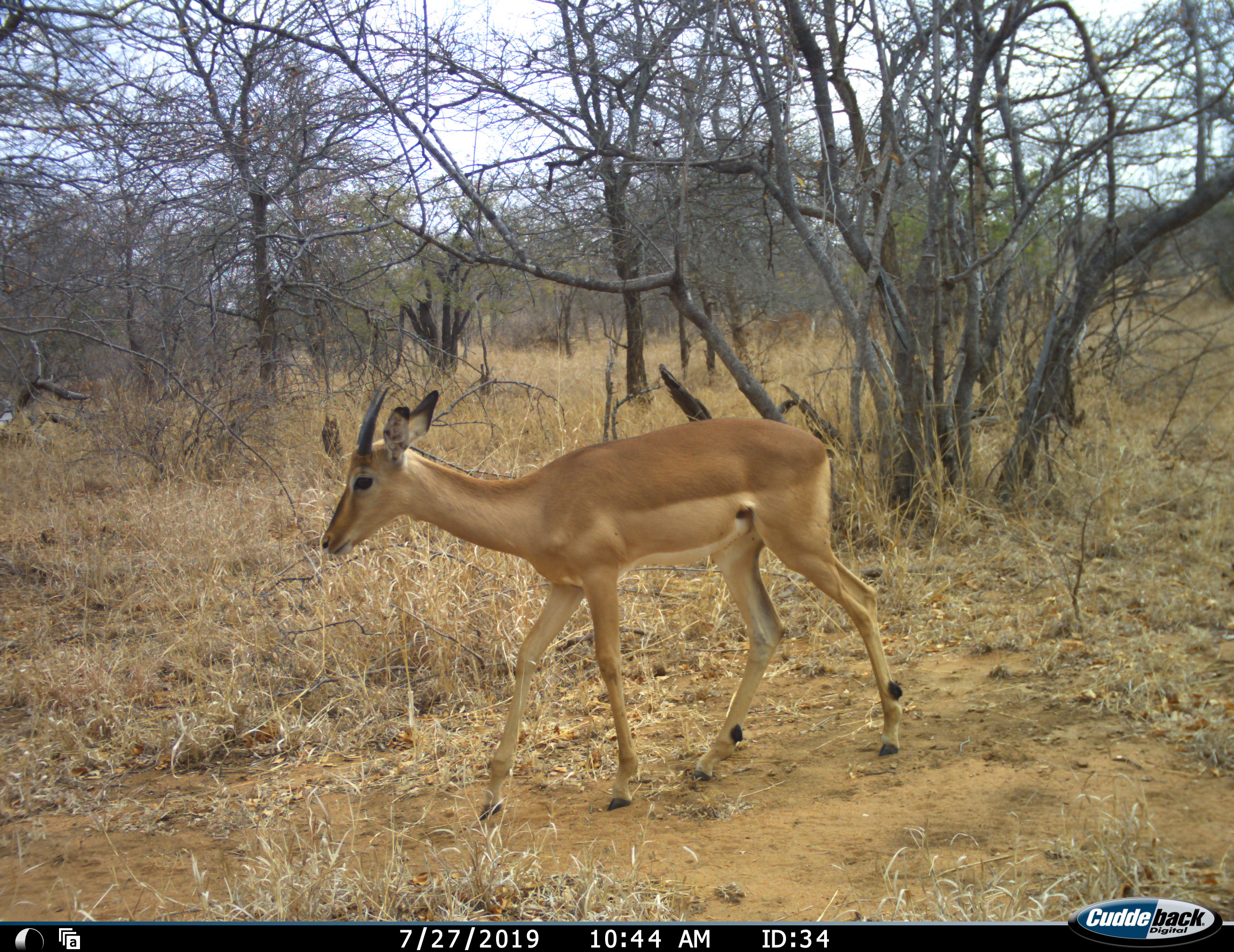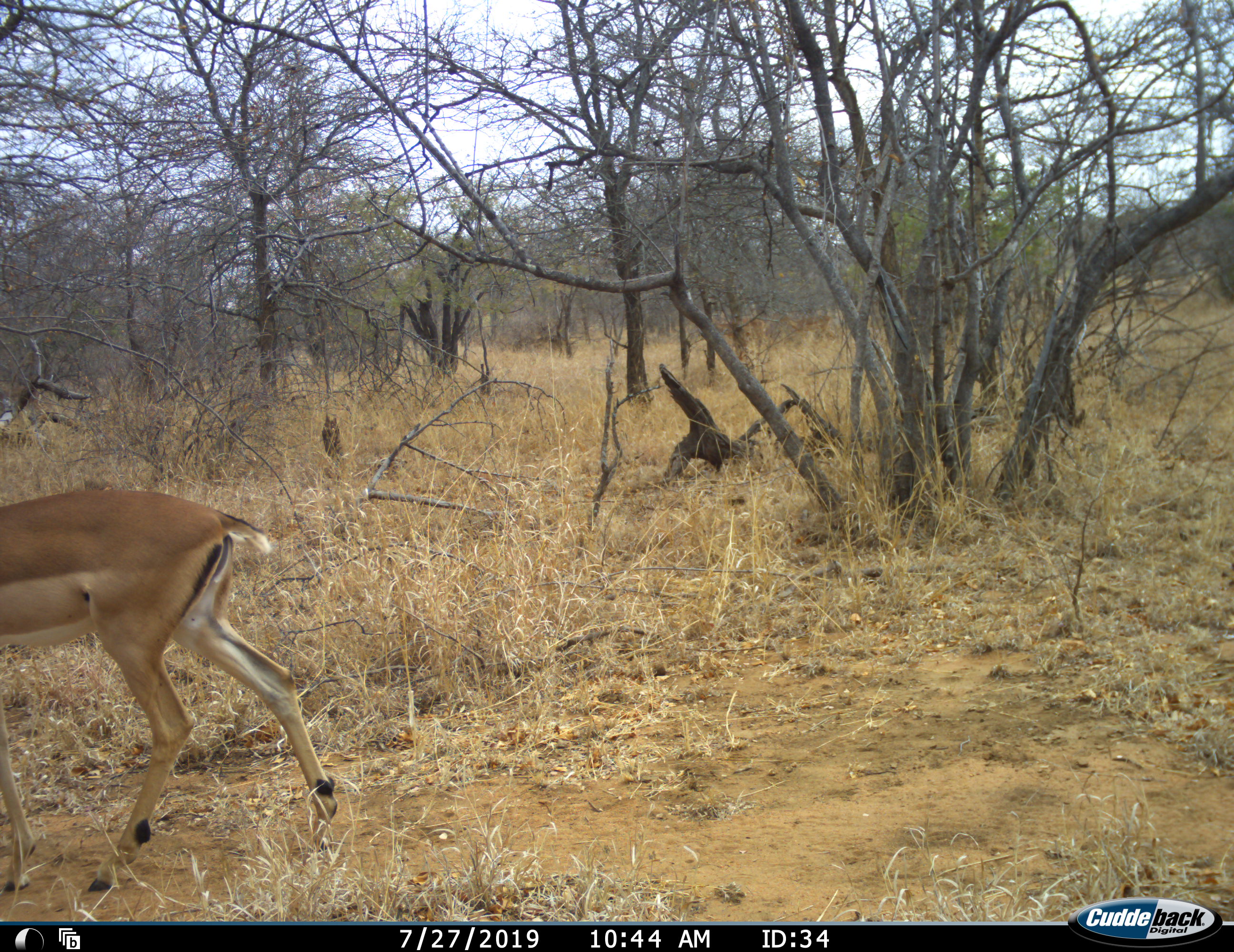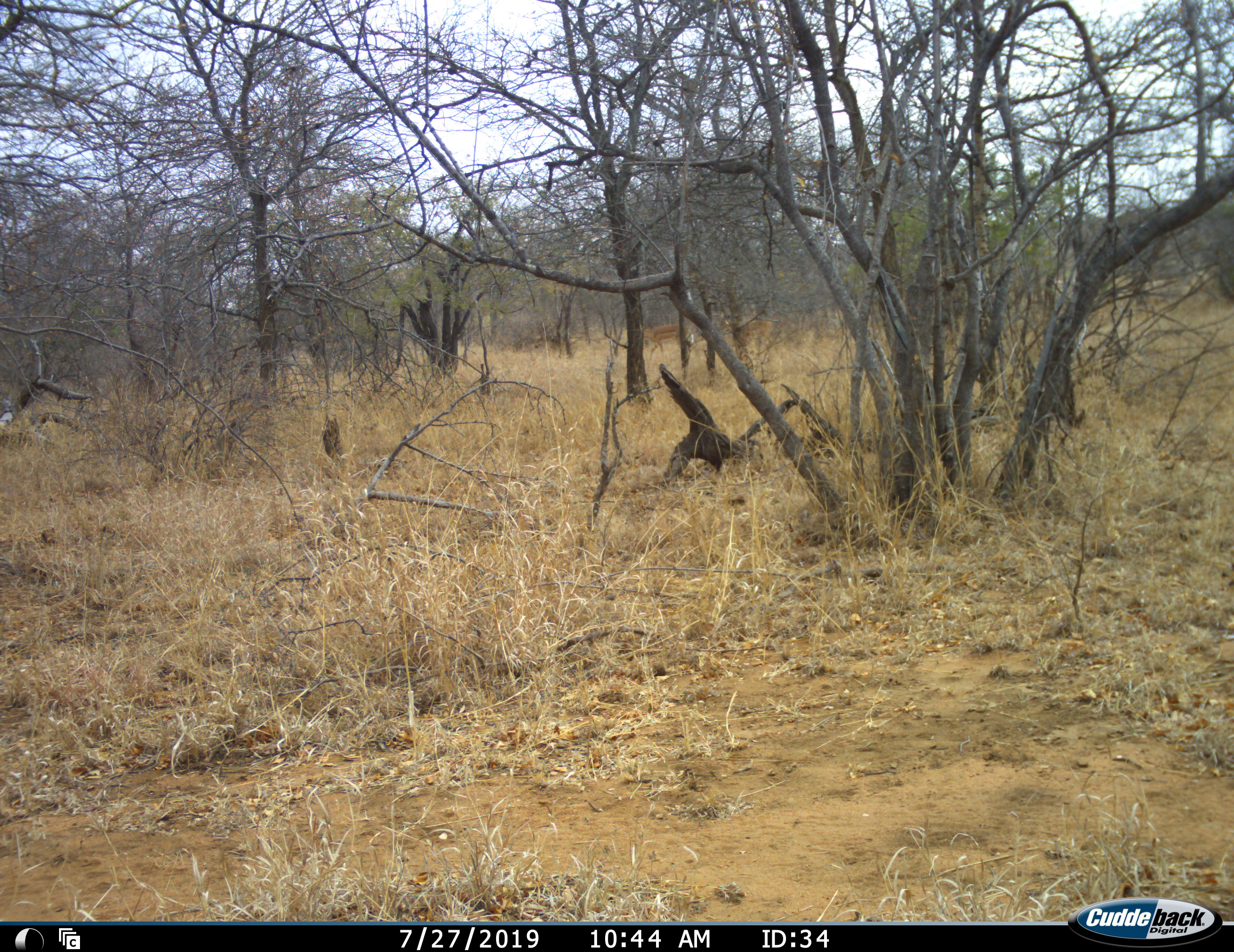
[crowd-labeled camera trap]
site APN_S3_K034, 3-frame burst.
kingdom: Animalia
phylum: Chordata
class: Mammalia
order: Artiodactyla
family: Bovidae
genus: Aepyceros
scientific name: Aepyceros melampus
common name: impala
Impala (Aepyceros melampus), count 1. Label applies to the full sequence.